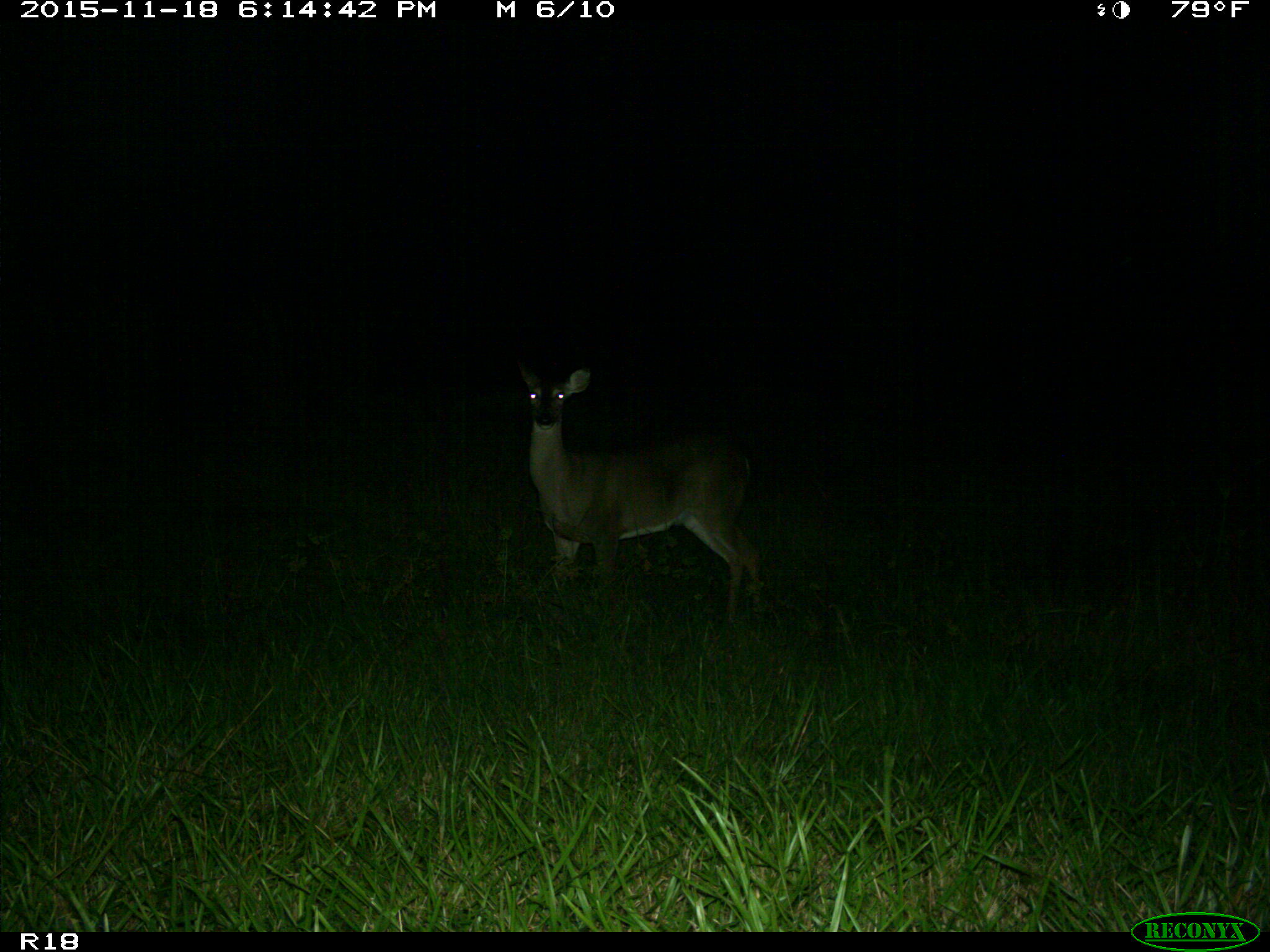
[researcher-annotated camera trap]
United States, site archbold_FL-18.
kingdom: Animalia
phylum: Chordata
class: Mammalia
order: Artiodactyla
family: Cervidae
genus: Odocoileus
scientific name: Odocoileus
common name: deer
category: unidentified deer